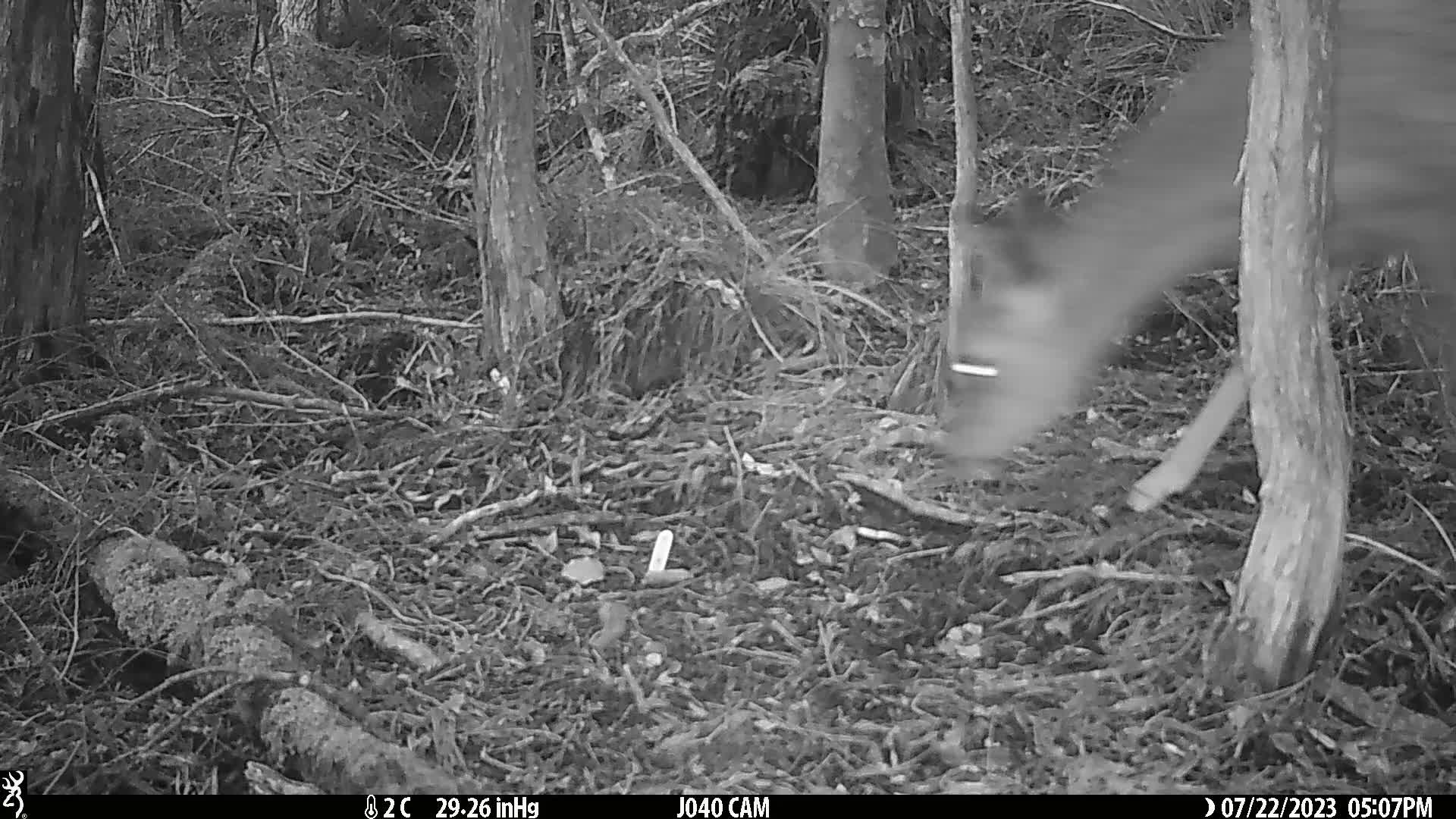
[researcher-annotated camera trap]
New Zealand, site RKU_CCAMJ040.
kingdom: Animalia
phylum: Chordata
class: Mammalia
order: Artiodactyla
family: Cervidae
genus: Odocoileus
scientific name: Odocoileus virginianus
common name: white-tailed deer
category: white tailed deer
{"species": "white tailed deer (white-tailed deer) (Odocoileus virginianus)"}